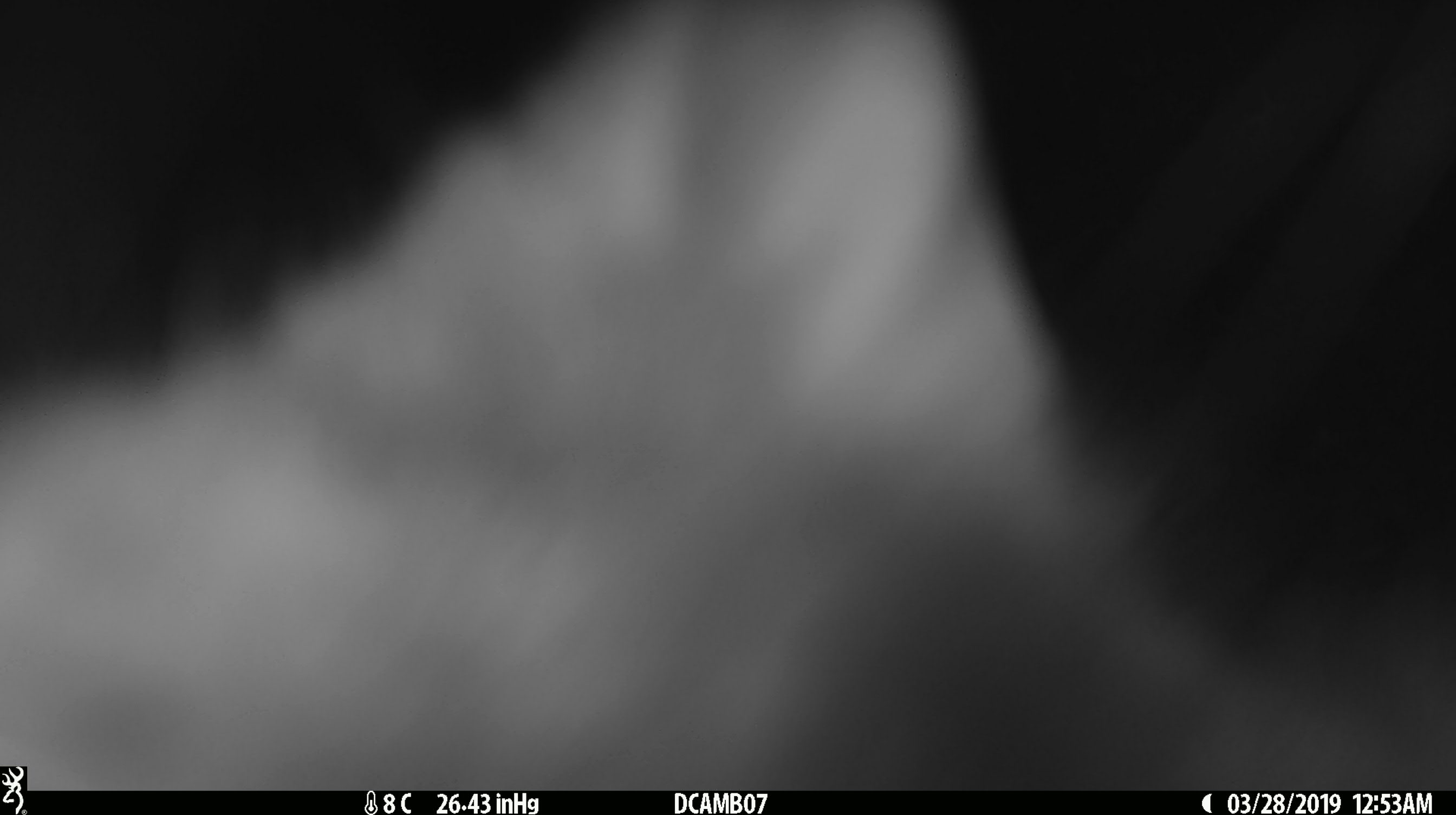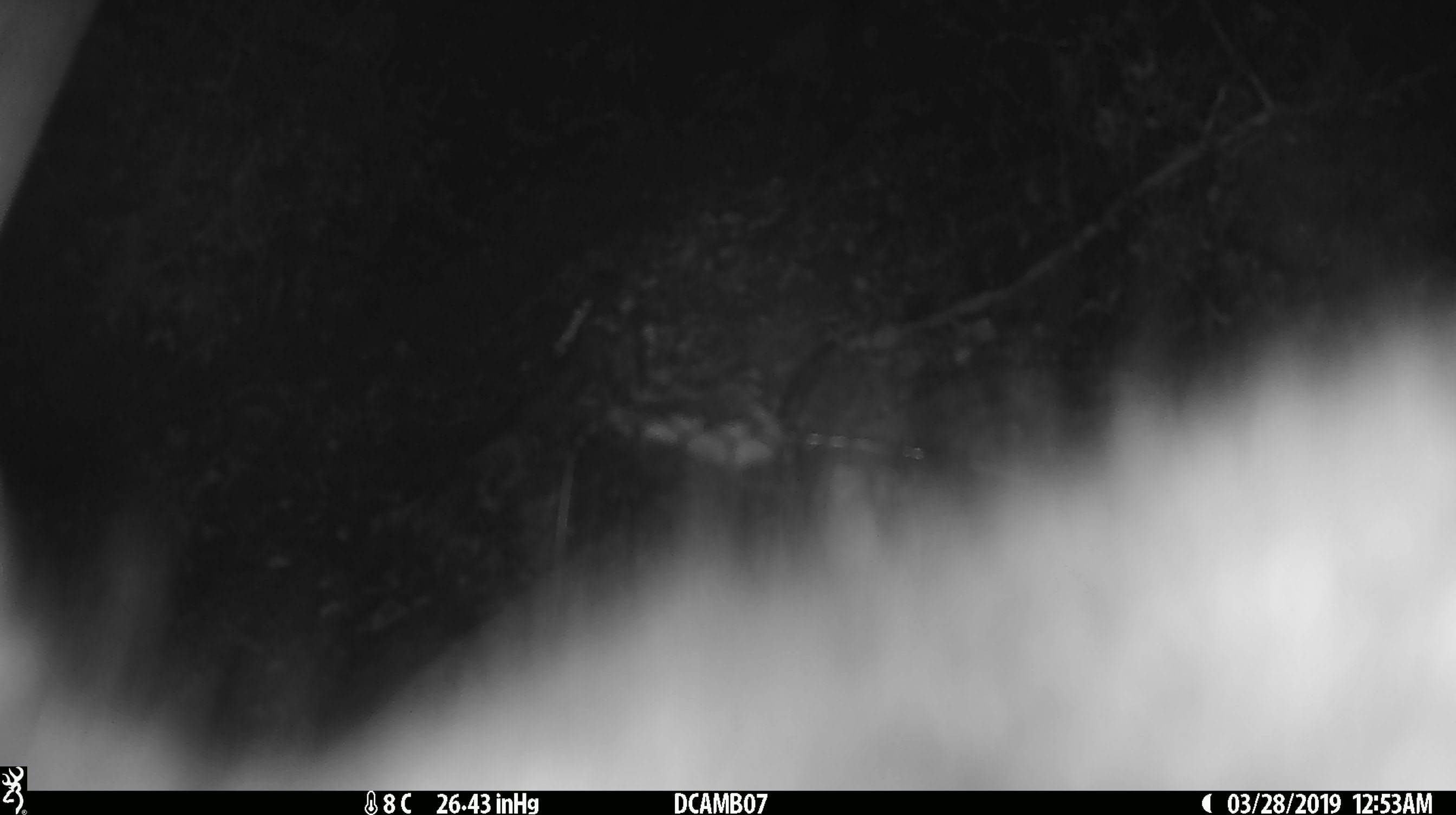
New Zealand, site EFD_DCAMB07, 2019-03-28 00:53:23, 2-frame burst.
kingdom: Animalia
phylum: Chordata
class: Mammalia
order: Diprotodontia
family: Phalangeridae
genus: Trichosurus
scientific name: Trichosurus vulpecula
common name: common brushtail possum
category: possum